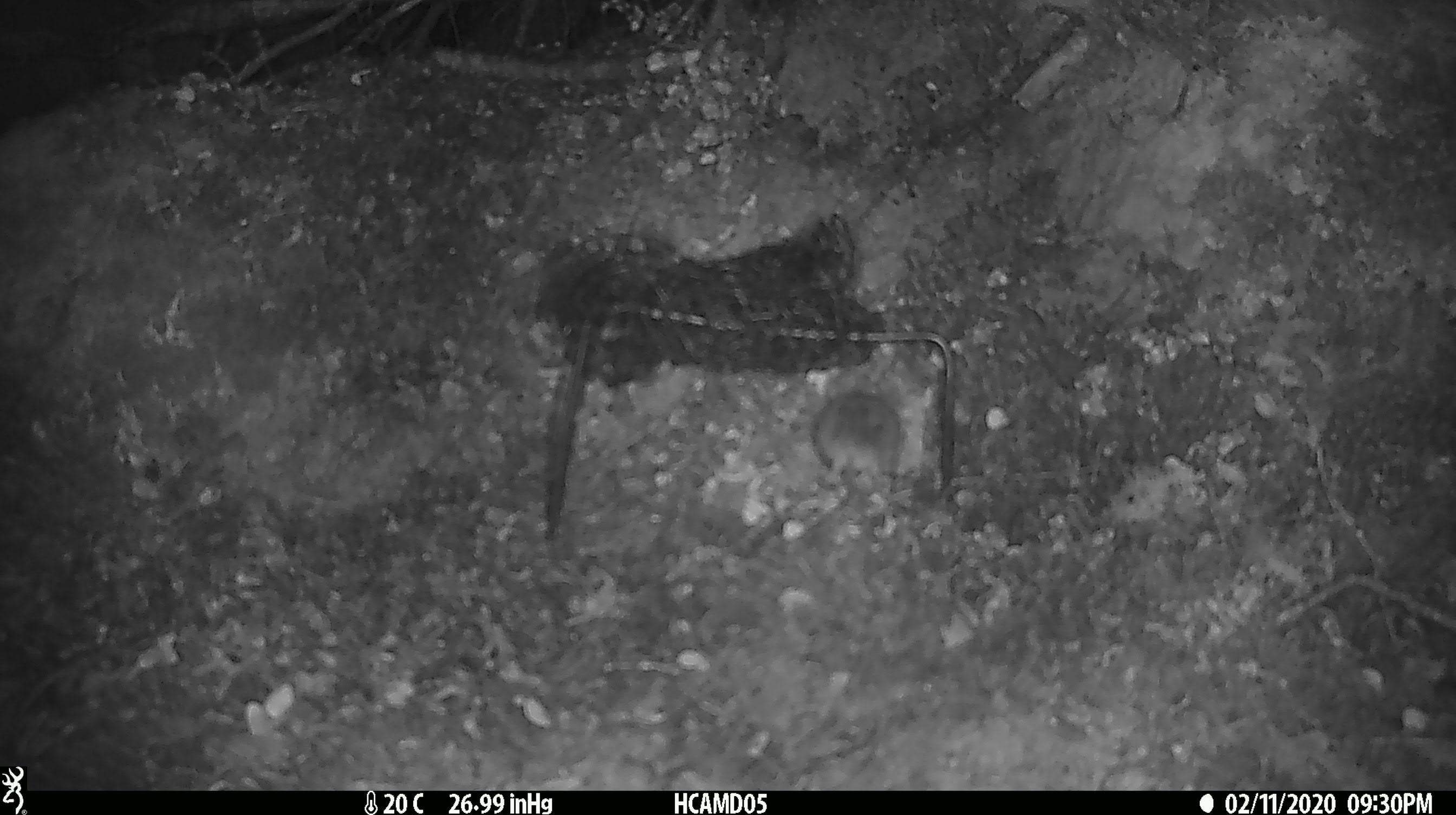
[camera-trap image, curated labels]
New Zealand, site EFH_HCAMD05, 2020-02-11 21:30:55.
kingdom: Animalia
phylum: Chordata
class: Mammalia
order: Rodentia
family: Muridae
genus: Mus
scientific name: Mus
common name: mouse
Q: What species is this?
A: Mouse (Mus).